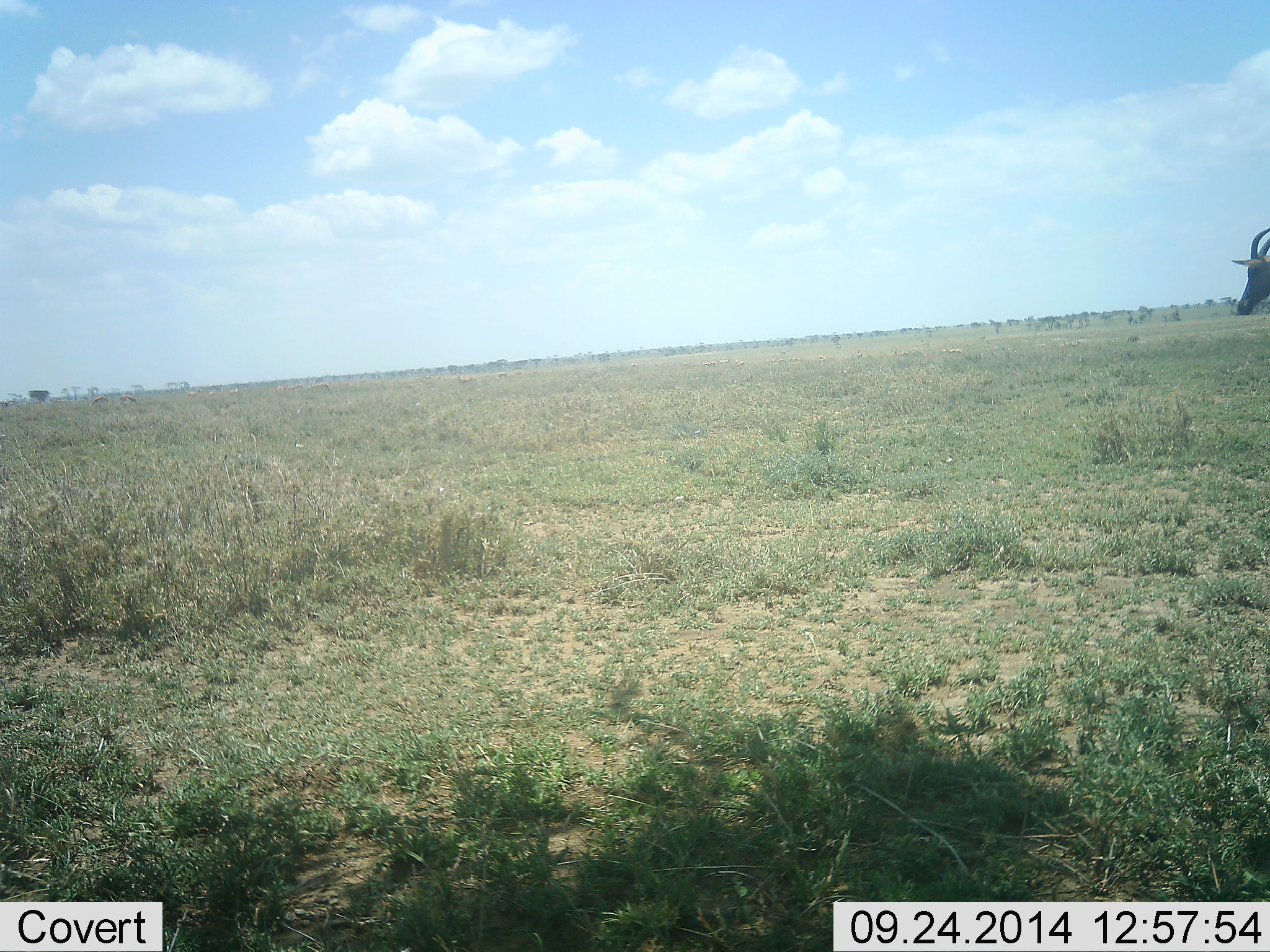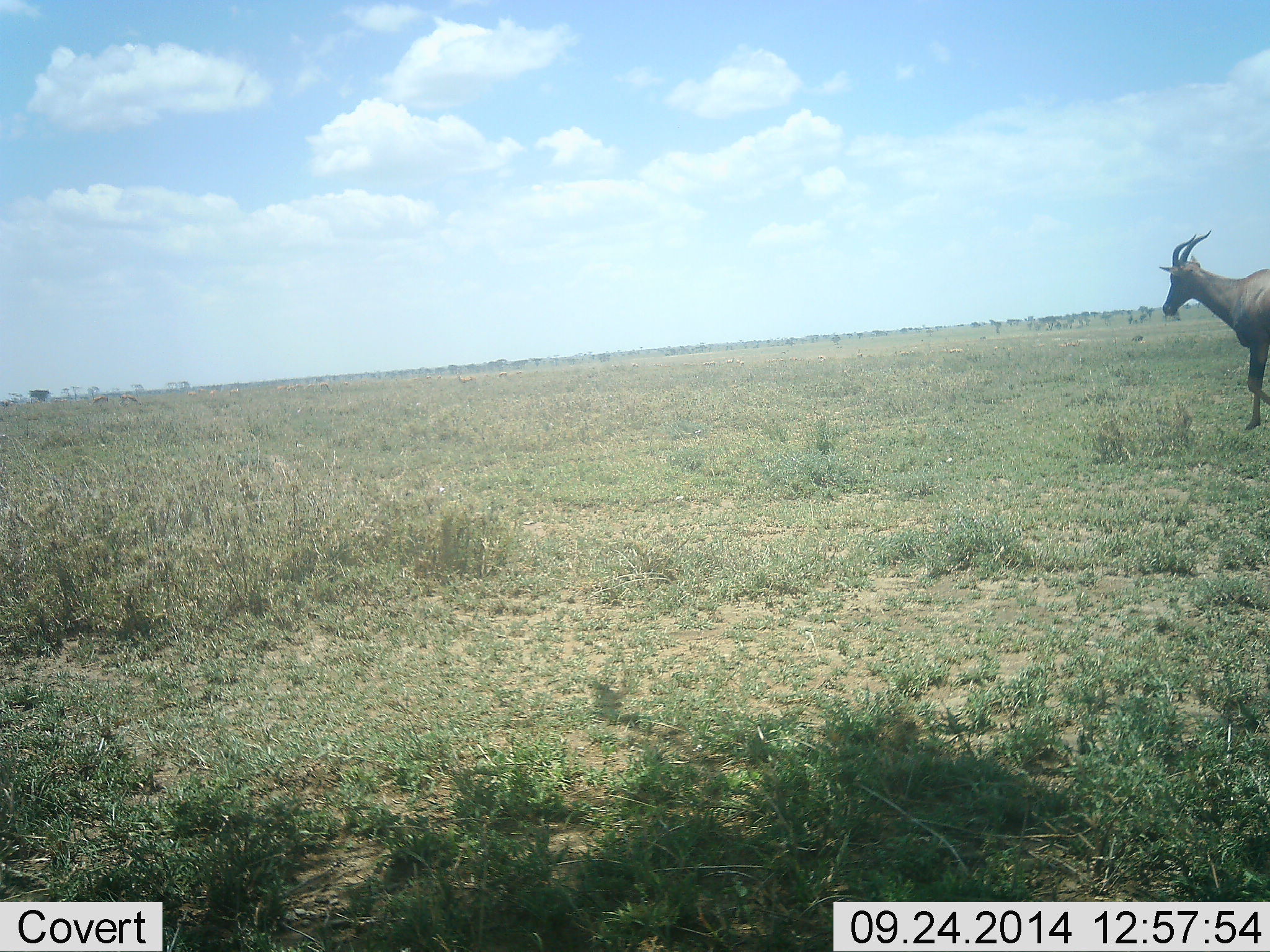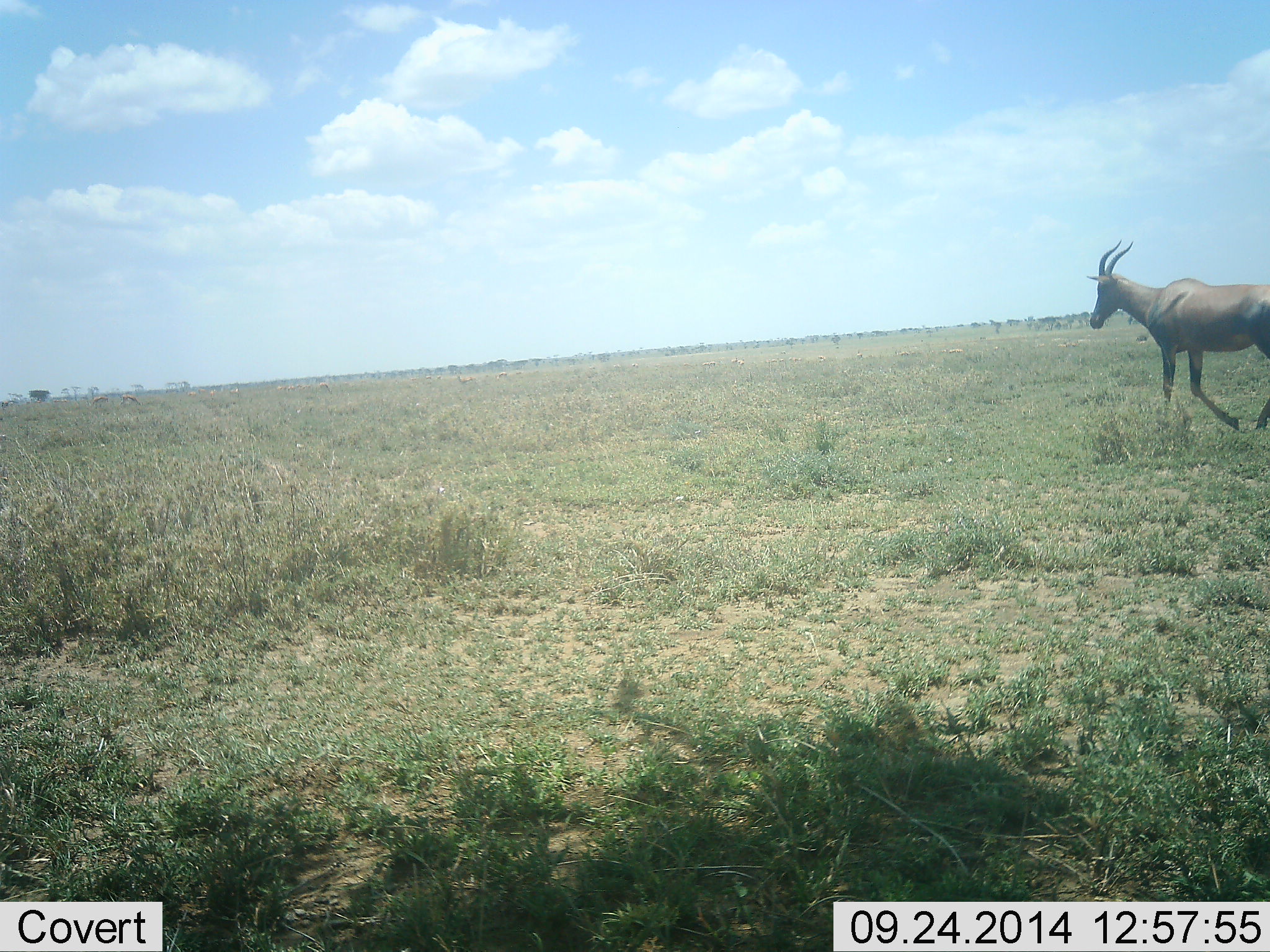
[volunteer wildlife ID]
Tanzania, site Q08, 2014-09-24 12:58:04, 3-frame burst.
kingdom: Animalia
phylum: Chordata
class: Mammalia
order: Artiodactyla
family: Bovidae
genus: Damaliscus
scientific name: Damaliscus lunatus jimela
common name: topi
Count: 1.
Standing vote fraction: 0%.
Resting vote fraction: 0%.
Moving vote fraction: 100%.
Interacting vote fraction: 0%.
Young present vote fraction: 0%.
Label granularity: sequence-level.